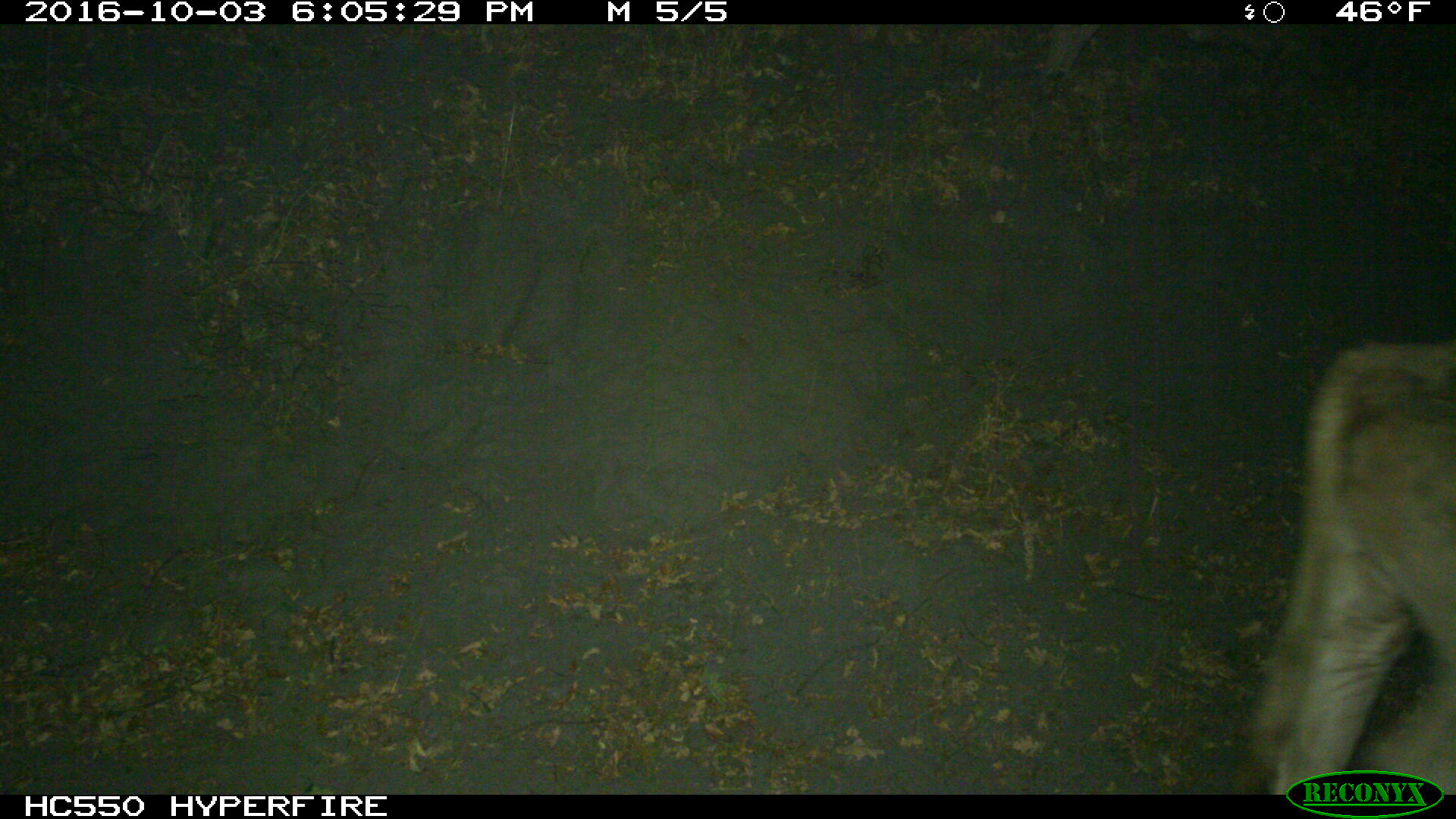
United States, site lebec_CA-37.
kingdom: Animalia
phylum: Chordata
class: Mammalia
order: Artiodactyla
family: Bovidae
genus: Bos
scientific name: Bos taurus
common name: domestic cow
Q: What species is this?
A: Bos taurus (domestic cow).